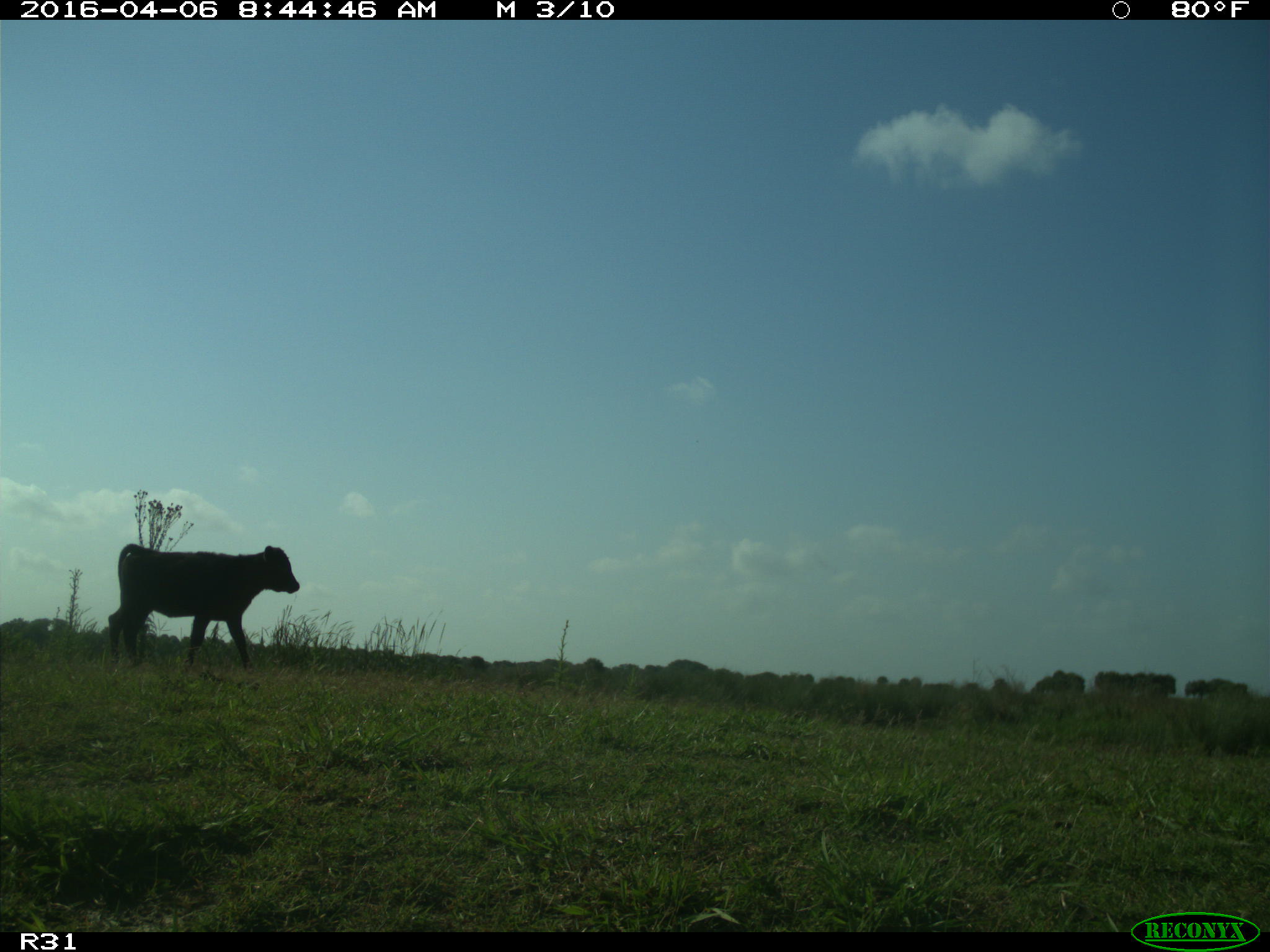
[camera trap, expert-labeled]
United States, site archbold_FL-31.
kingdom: Animalia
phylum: Chordata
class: Mammalia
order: Artiodactyla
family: Bovidae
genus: Bos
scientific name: Bos taurus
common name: domestic cow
Bos taurus (domestic cow).